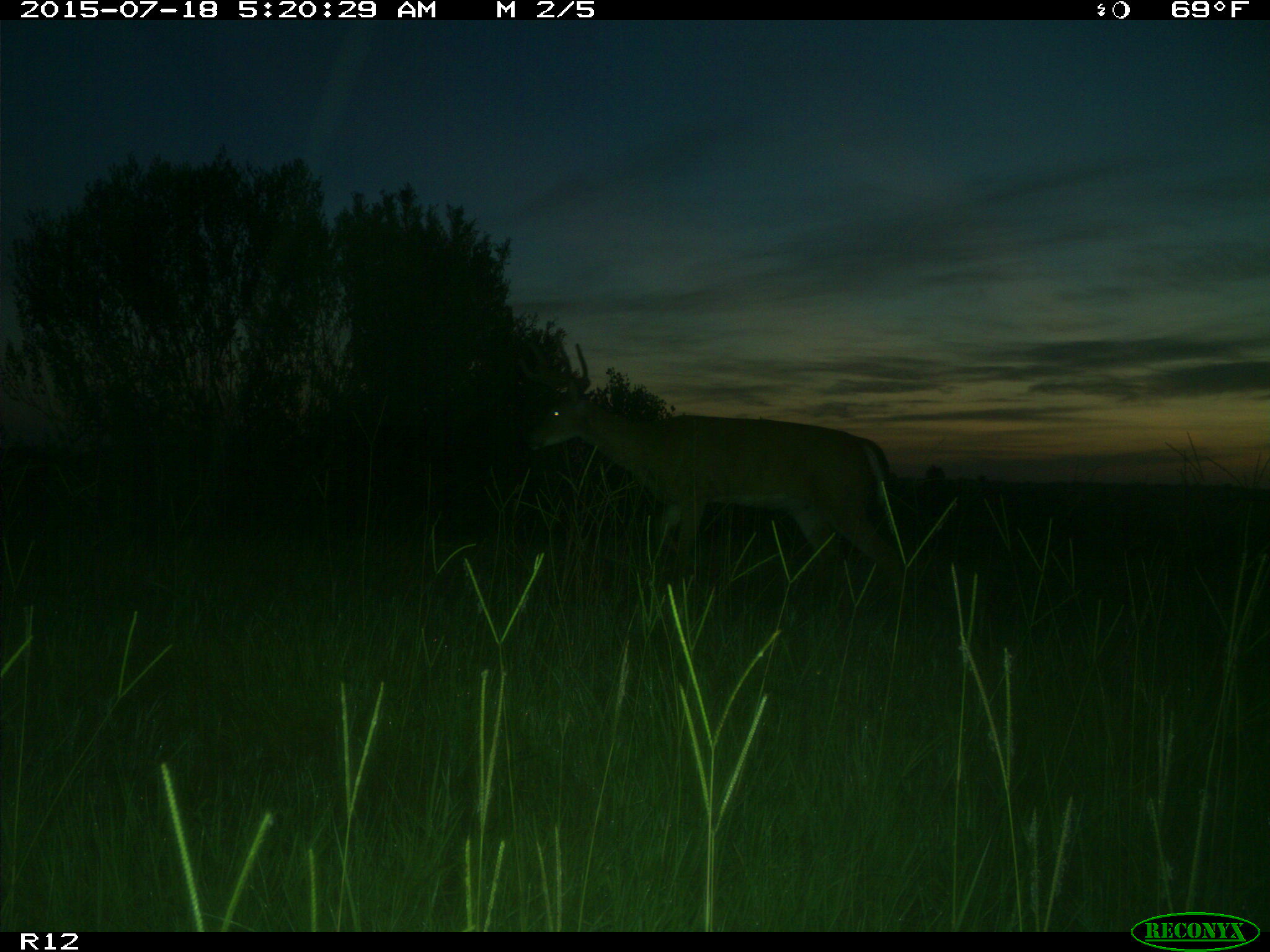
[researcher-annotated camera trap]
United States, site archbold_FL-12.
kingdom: Animalia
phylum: Chordata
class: Mammalia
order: Artiodactyla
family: Cervidae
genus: Odocoileus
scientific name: Odocoileus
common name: deer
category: unidentified deer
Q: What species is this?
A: Unidentified deer (deer) (Odocoileus).